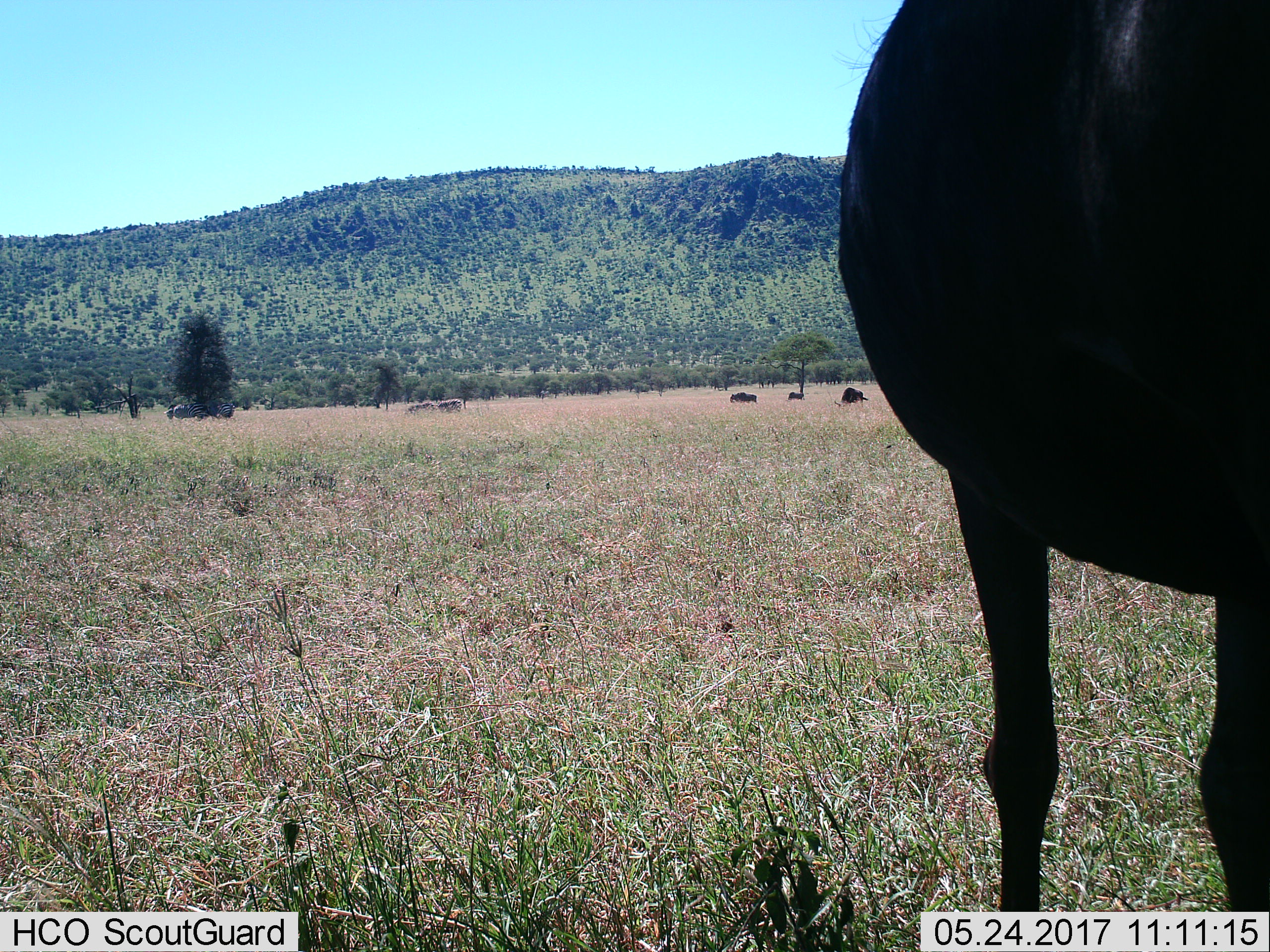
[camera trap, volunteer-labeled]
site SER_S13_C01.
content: unidentified animal